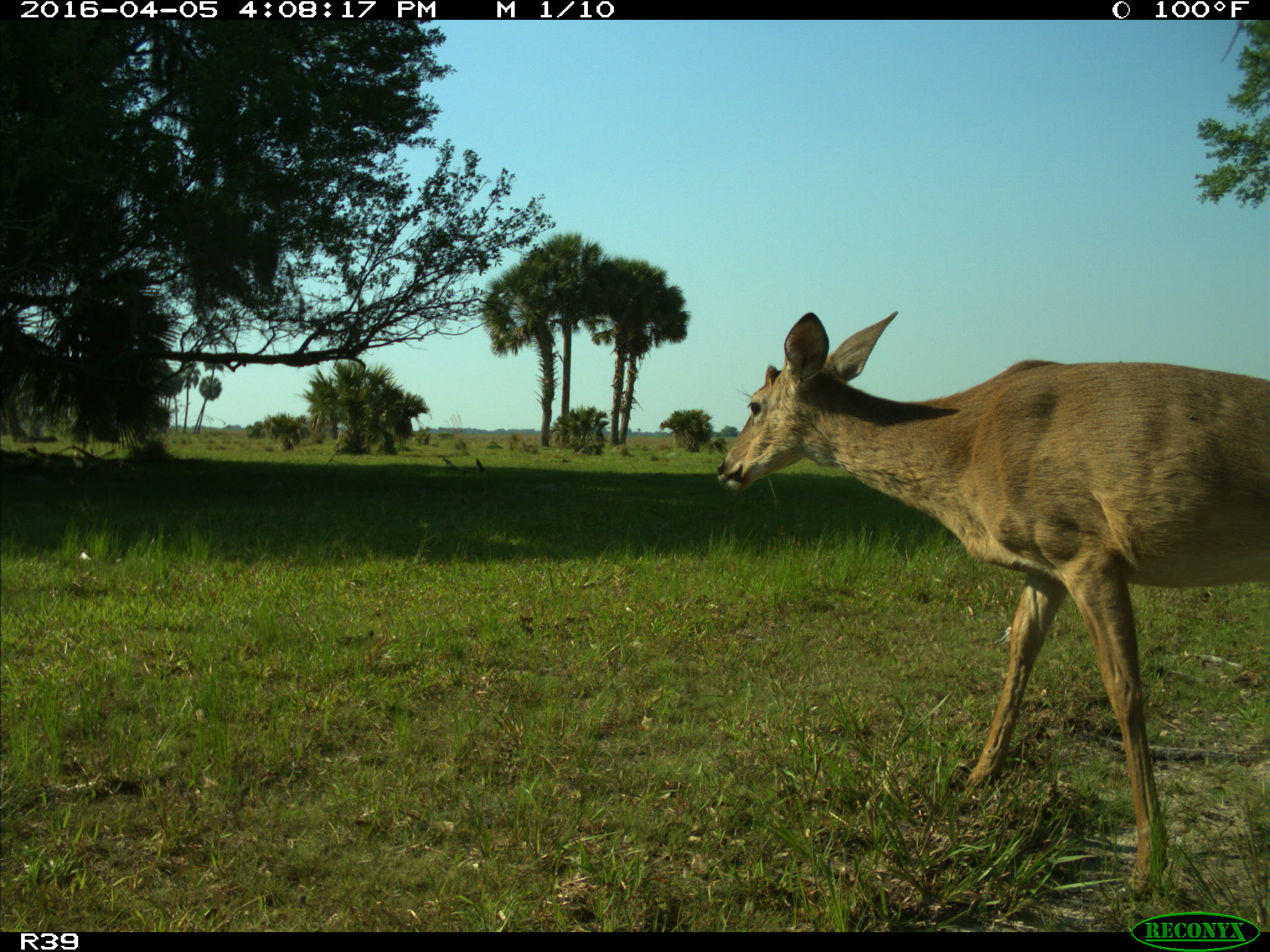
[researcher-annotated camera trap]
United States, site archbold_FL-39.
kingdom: Animalia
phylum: Chordata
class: Mammalia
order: Artiodactyla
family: Cervidae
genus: Odocoileus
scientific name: Odocoileus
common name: deer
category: unidentified deer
Unidentified deer (deer) (Odocoileus).